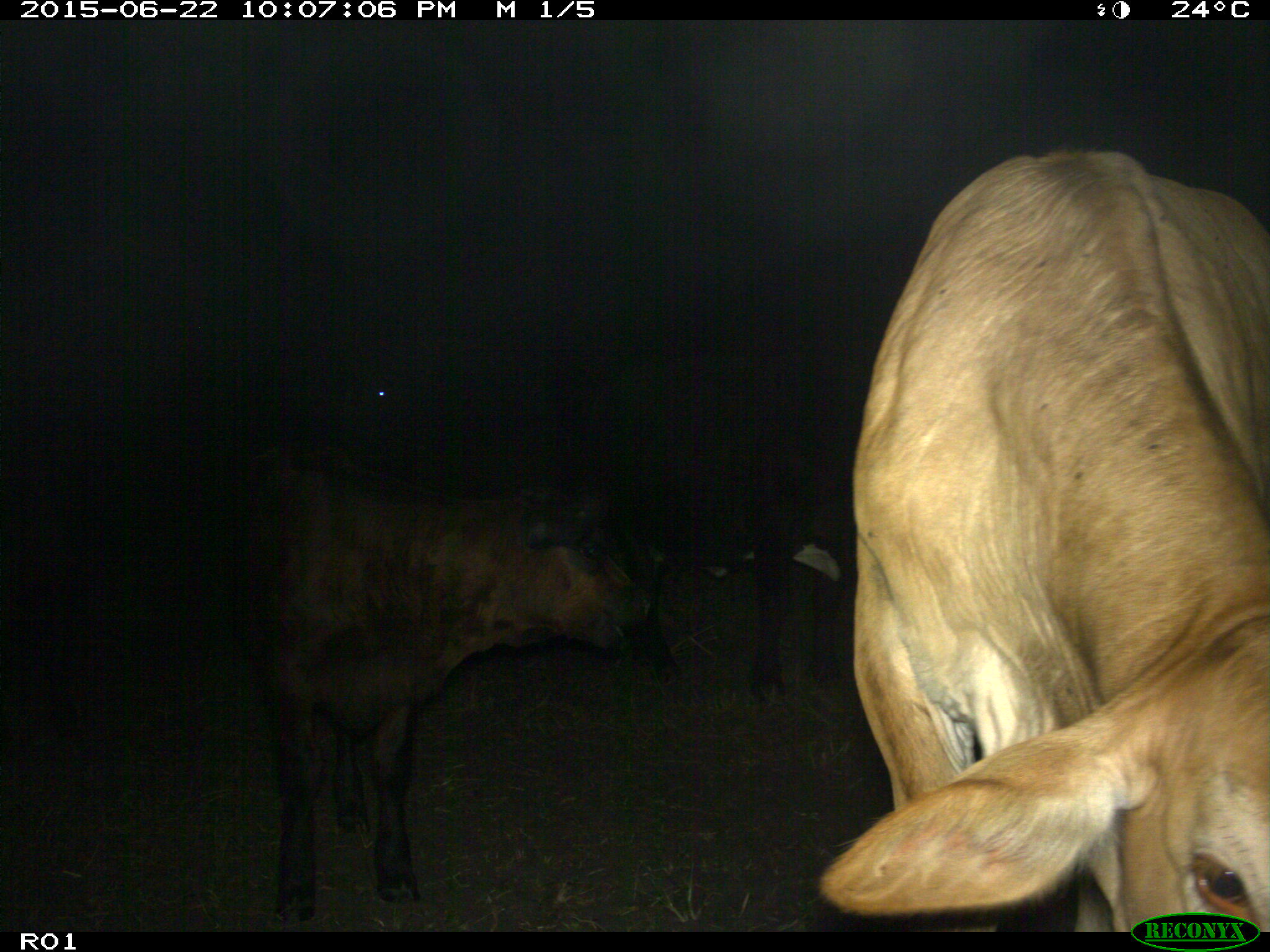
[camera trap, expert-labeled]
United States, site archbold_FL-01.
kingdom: Animalia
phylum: Chordata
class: Mammalia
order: Artiodactyla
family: Bovidae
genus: Bos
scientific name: Bos taurus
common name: domestic cow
Bos taurus (domestic cow).